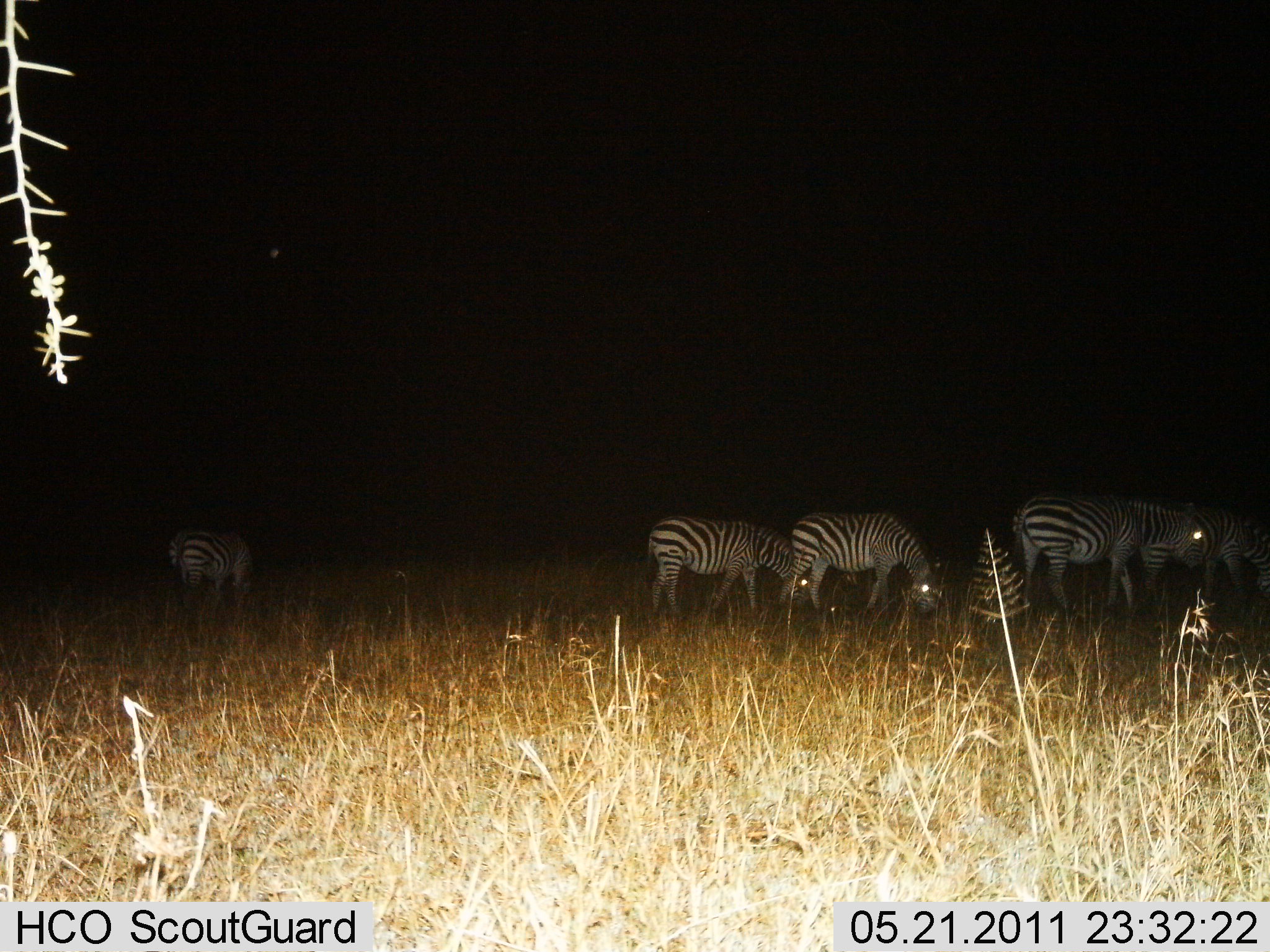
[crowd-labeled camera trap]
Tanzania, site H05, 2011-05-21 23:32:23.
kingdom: Animalia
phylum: Chordata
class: Mammalia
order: Perissodactyla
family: Equidae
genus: Equus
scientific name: Equus quagga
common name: plains zebra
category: zebra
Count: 5.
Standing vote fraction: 62%.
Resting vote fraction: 8%.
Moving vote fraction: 8%.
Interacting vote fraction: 0%.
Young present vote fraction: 0%.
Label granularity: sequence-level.